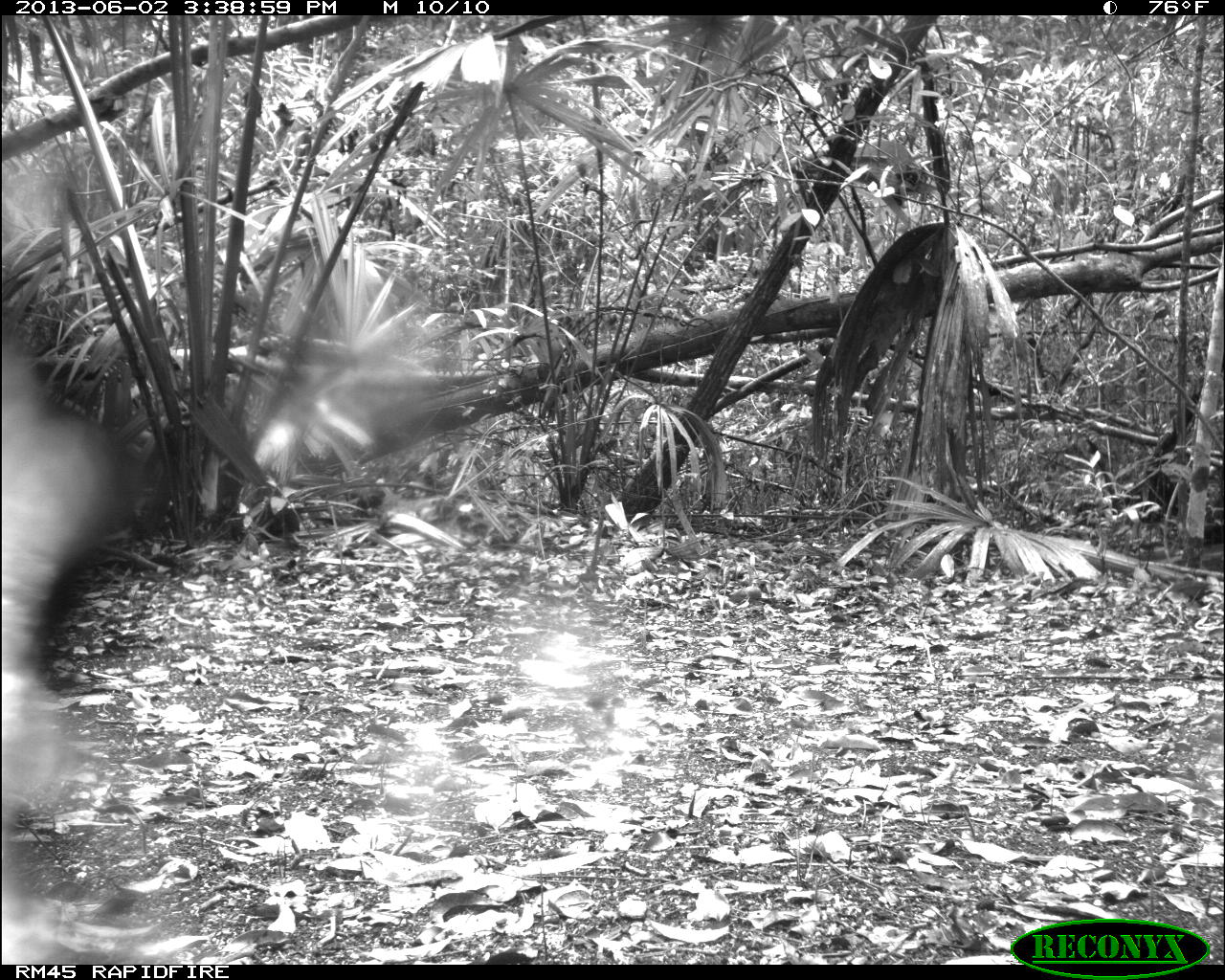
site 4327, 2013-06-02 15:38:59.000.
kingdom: Animalia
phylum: Chordata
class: Mammalia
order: Rodentia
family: Dasyproctidae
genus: Dasyprocta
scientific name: Dasyprocta punctata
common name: central american agouti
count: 1